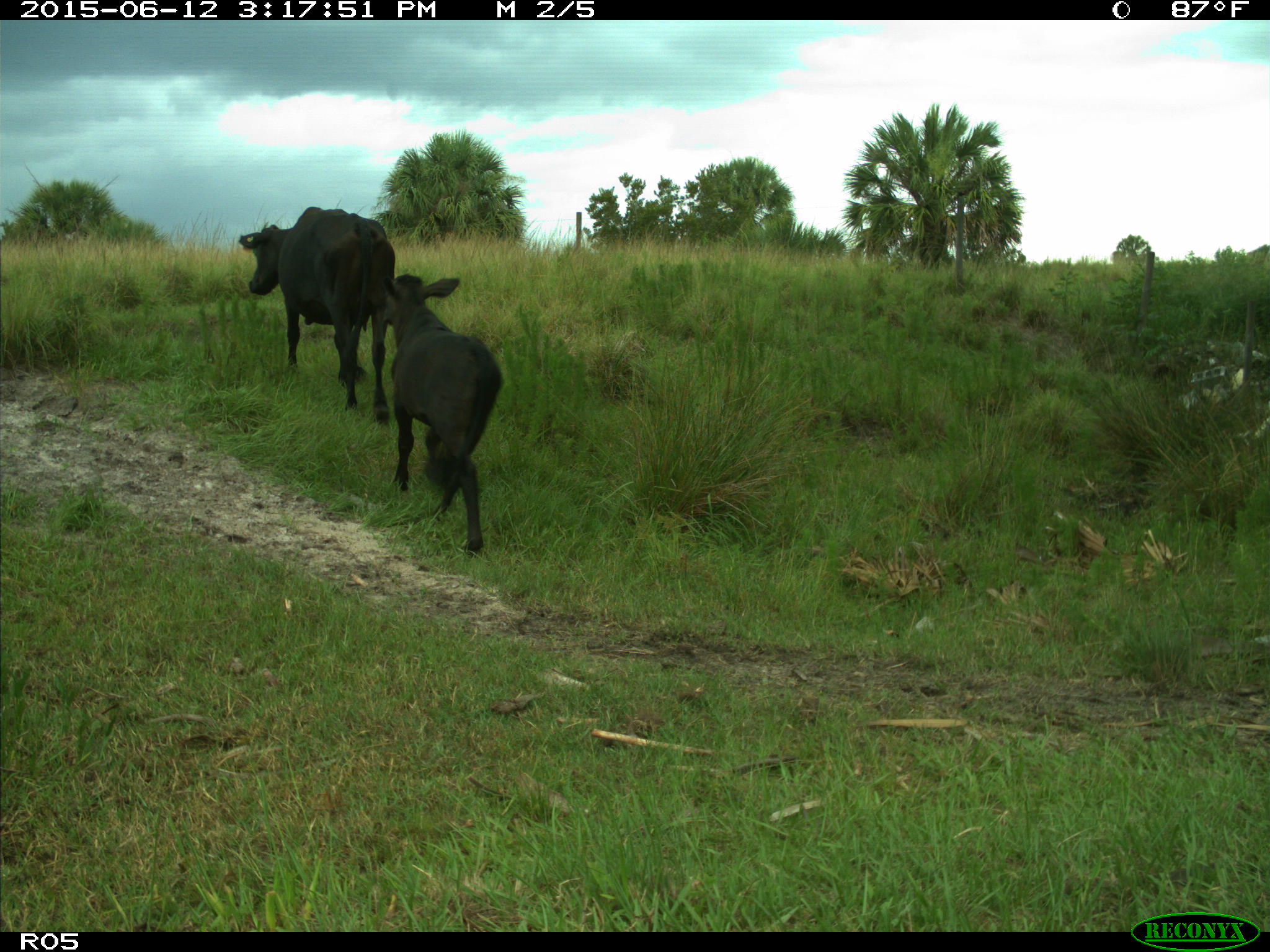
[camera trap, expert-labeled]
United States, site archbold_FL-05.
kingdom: Animalia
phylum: Chordata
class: Mammalia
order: Artiodactyla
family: Bovidae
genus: Bos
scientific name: Bos taurus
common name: domestic cow